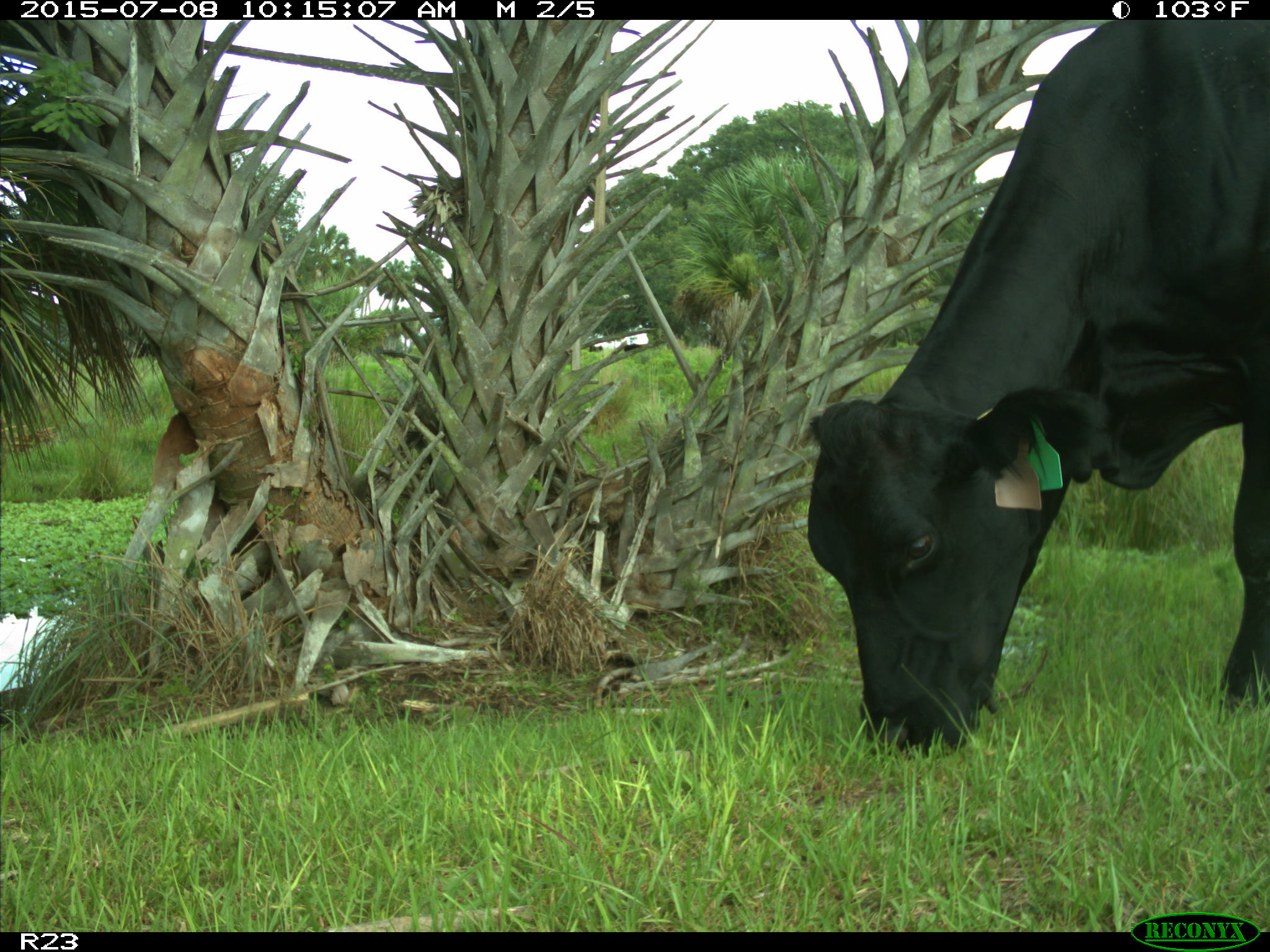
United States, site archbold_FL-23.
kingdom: Animalia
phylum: Chordata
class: Mammalia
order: Artiodactyla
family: Bovidae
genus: Bos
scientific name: Bos taurus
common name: domestic cow